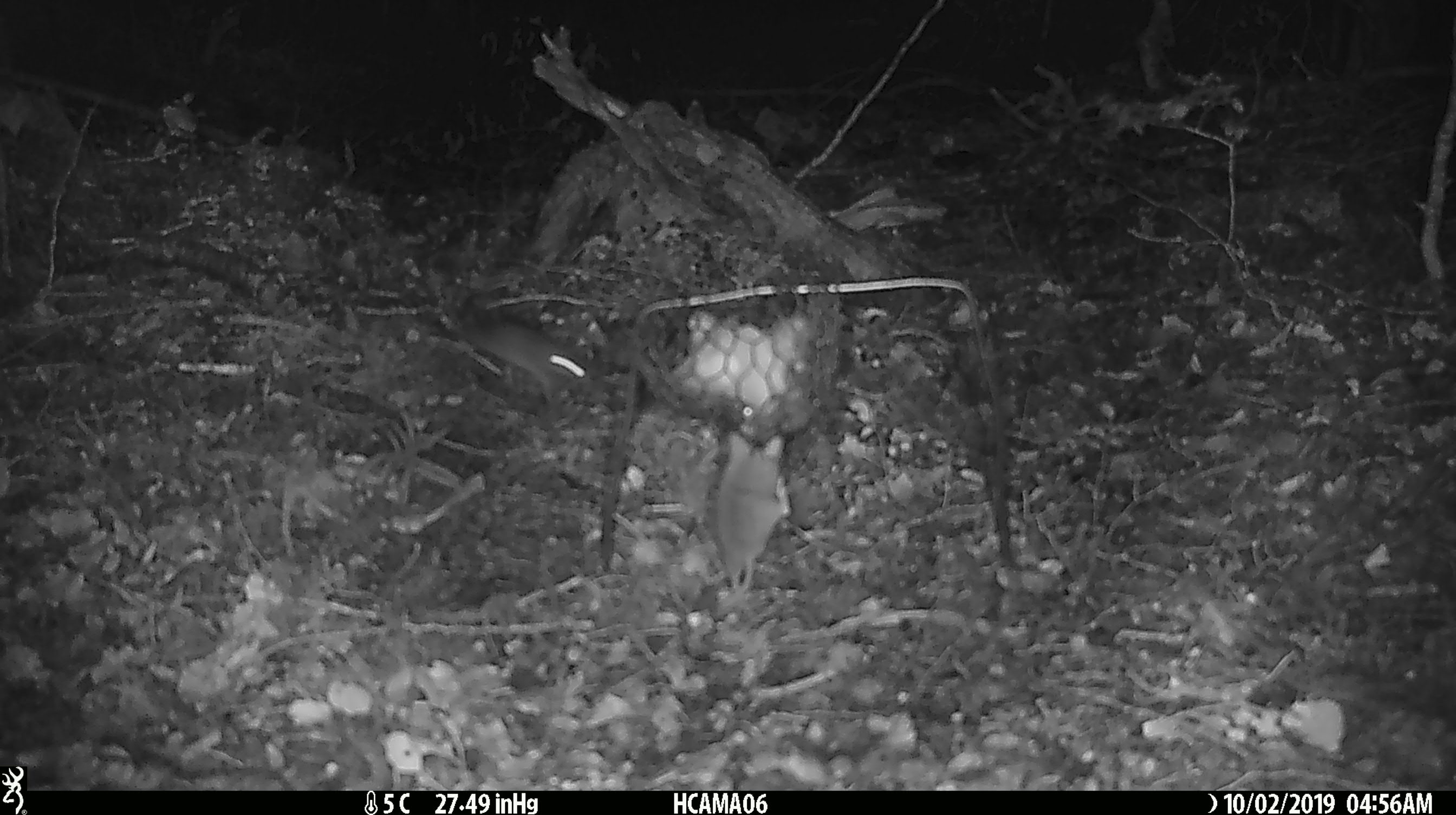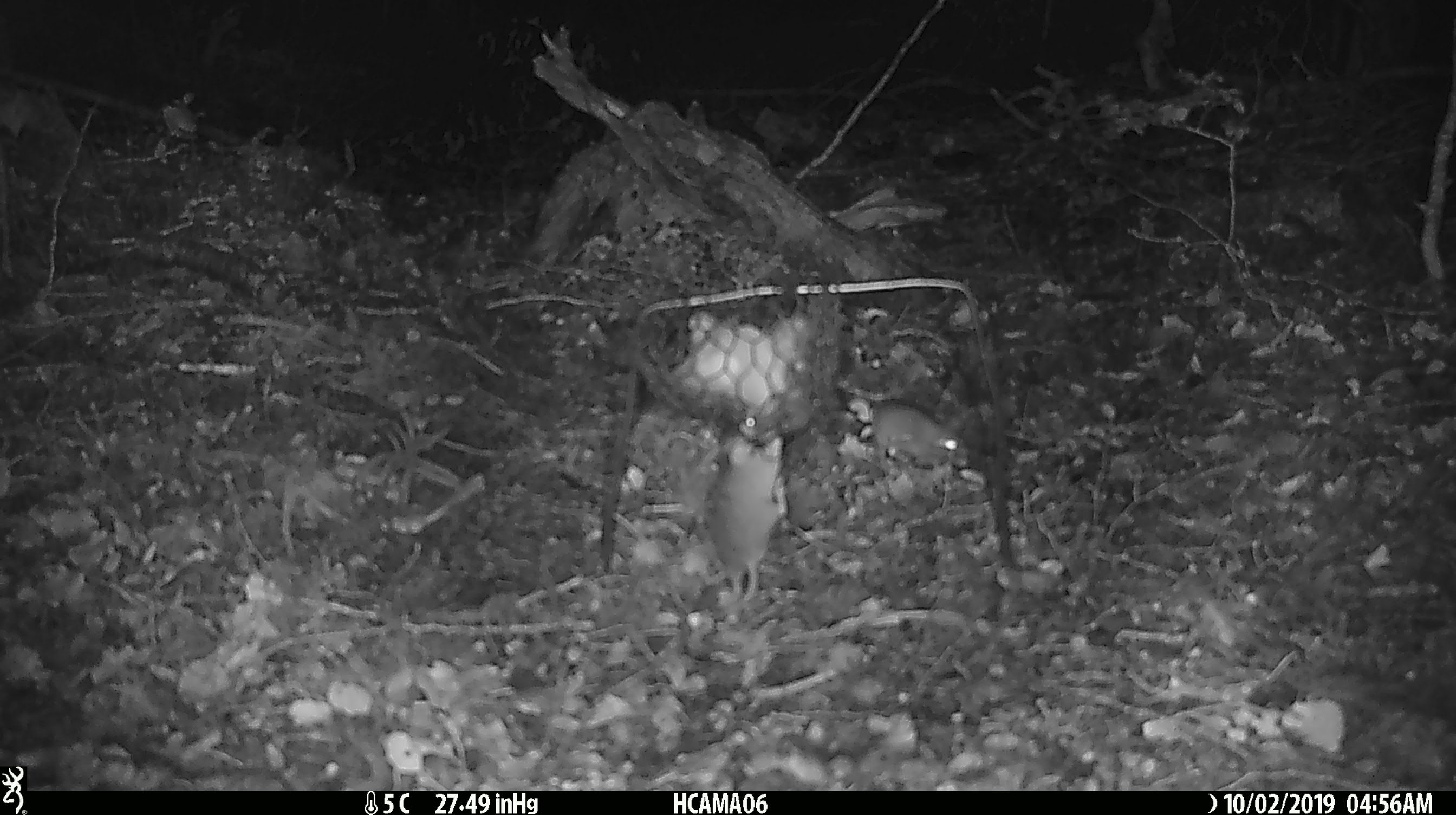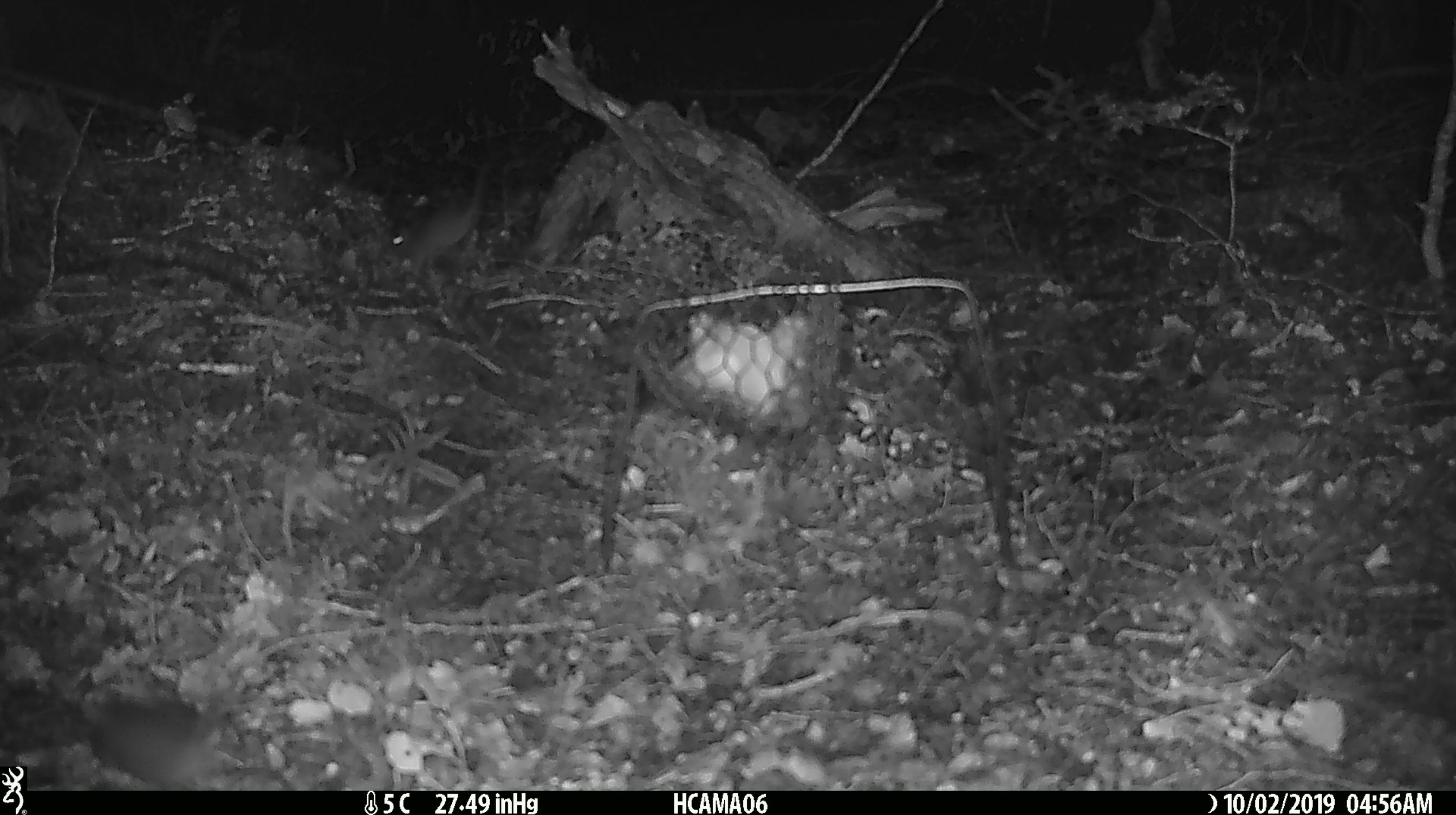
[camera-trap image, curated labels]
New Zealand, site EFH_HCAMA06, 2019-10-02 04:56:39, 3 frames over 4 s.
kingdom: Animalia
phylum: Chordata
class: Mammalia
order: Rodentia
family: Muridae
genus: Mus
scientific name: Mus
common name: mouse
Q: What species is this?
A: Mouse (Mus).